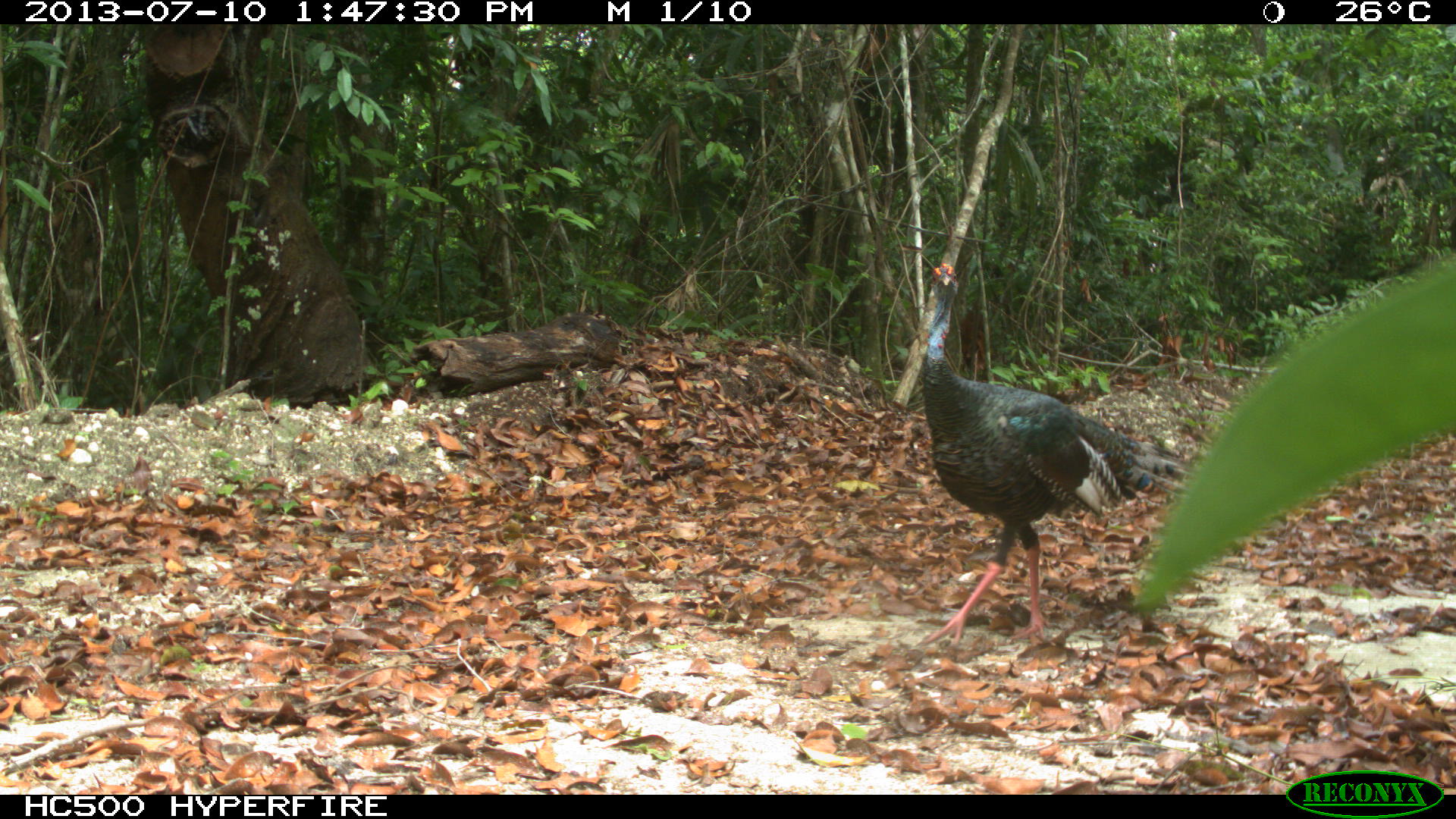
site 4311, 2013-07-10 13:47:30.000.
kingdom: Animalia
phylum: Chordata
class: Aves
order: Galliformes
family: Phasianidae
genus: Meleagris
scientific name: Meleagris ocellata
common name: ocellated turkey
Meleagris ocellata (ocellated turkey), count 1, sex male.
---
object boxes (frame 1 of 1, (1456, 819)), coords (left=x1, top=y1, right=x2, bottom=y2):
meleagris ocellata: (left=914, top=260, right=1189, bottom=645)